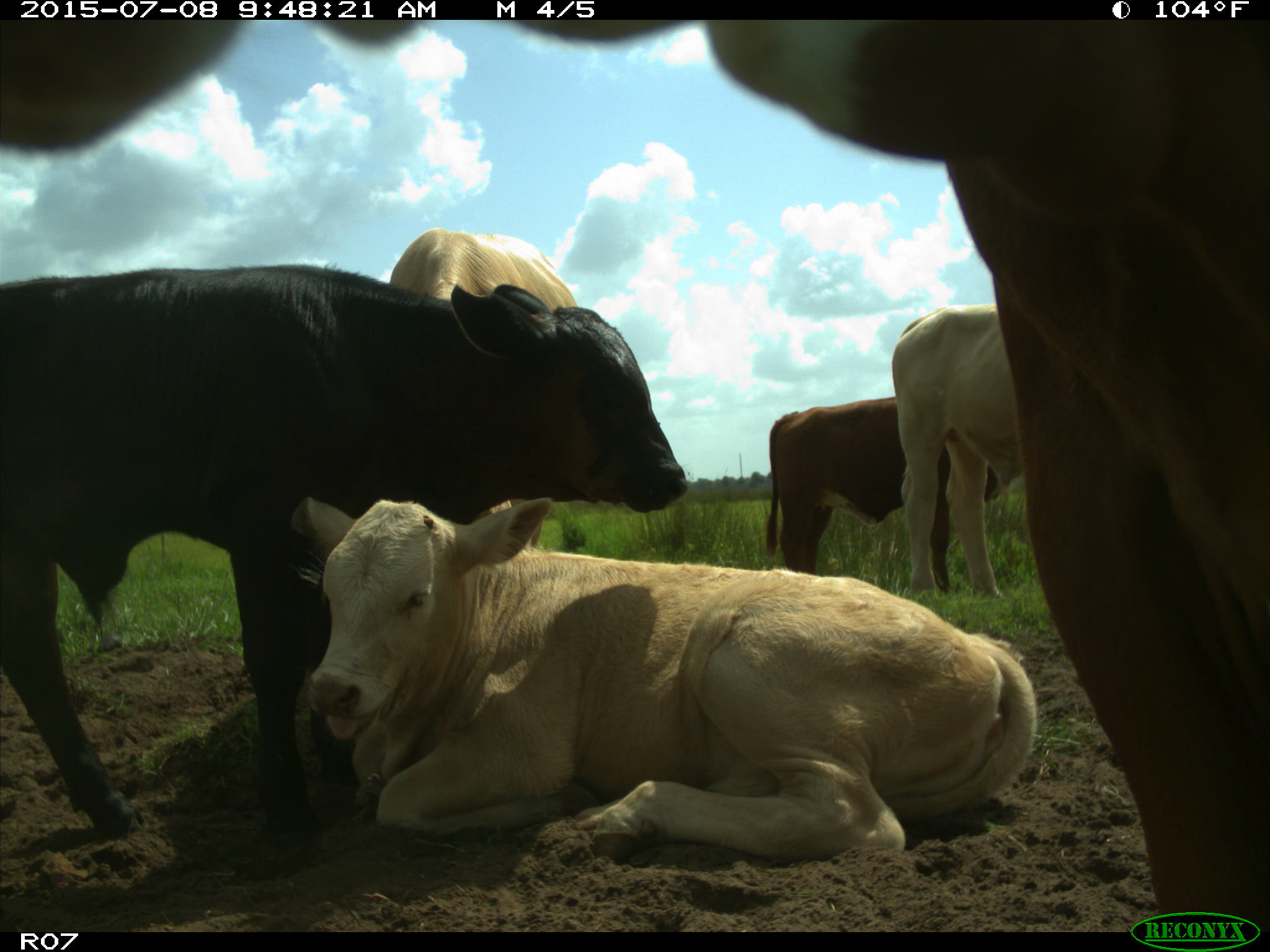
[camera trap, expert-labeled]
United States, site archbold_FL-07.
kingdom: Animalia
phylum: Chordata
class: Mammalia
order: Artiodactyla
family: Bovidae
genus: Bos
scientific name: Bos taurus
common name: domestic cow